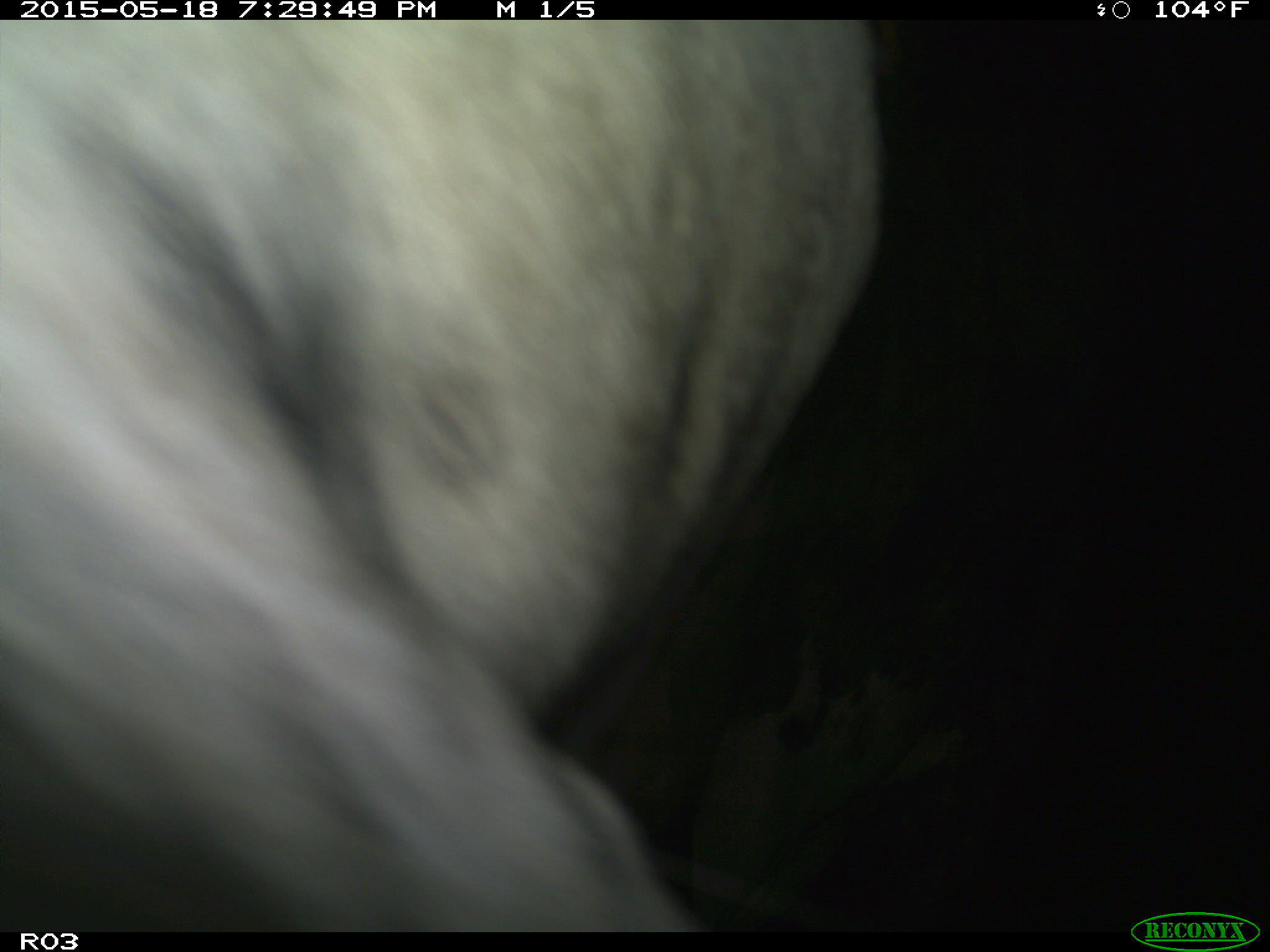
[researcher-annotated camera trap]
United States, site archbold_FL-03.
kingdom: Animalia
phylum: Chordata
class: Mammalia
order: Artiodactyla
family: Bovidae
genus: Bos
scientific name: Bos taurus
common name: domestic cow